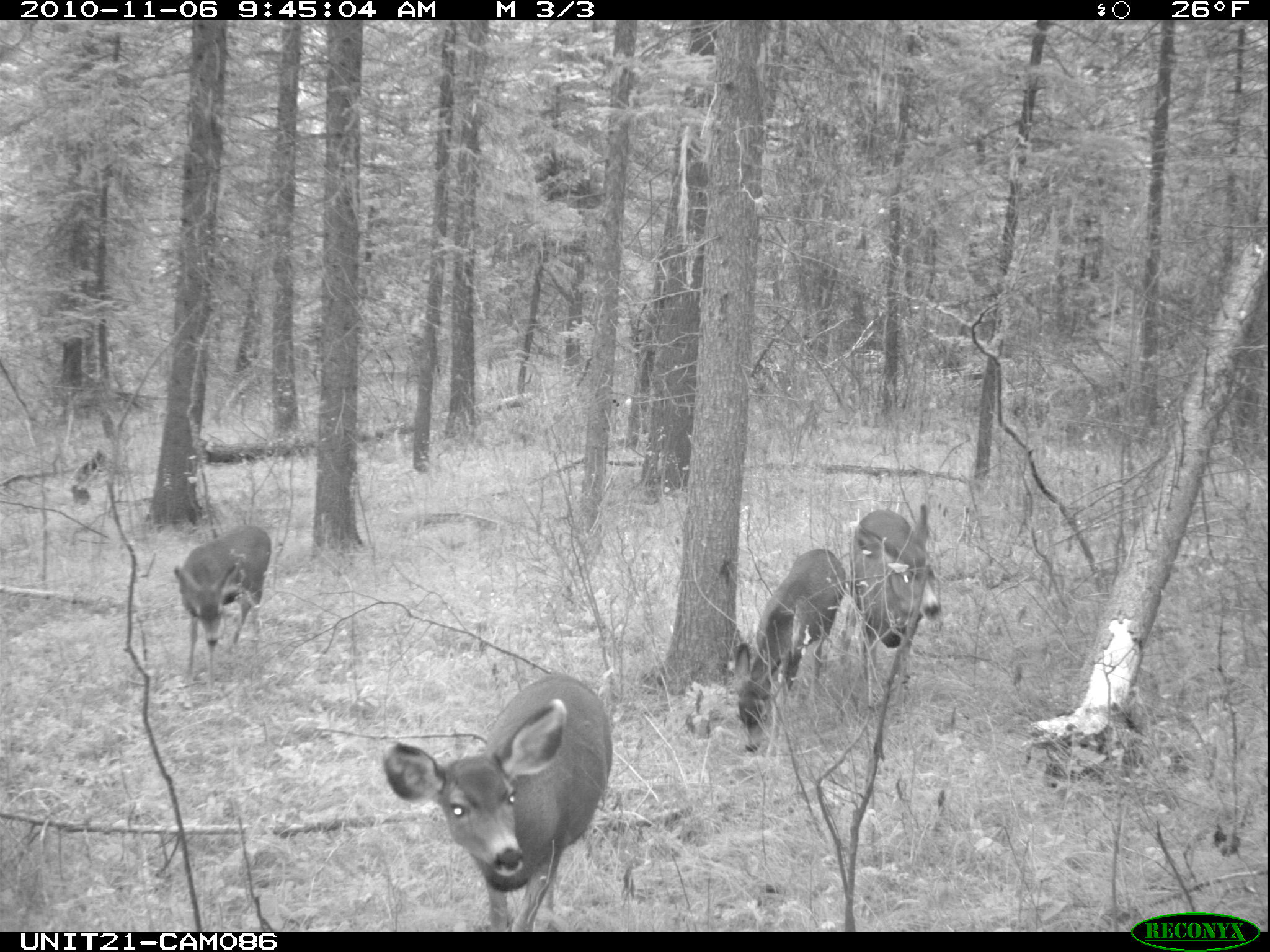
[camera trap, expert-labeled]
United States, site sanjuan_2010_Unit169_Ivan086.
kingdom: Animalia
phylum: Chordata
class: Mammalia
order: Artiodactyla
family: Cervidae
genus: Odocoileus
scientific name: Odocoileus hemionus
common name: mule deer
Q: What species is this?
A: Odocoileus hemionus (mule deer).